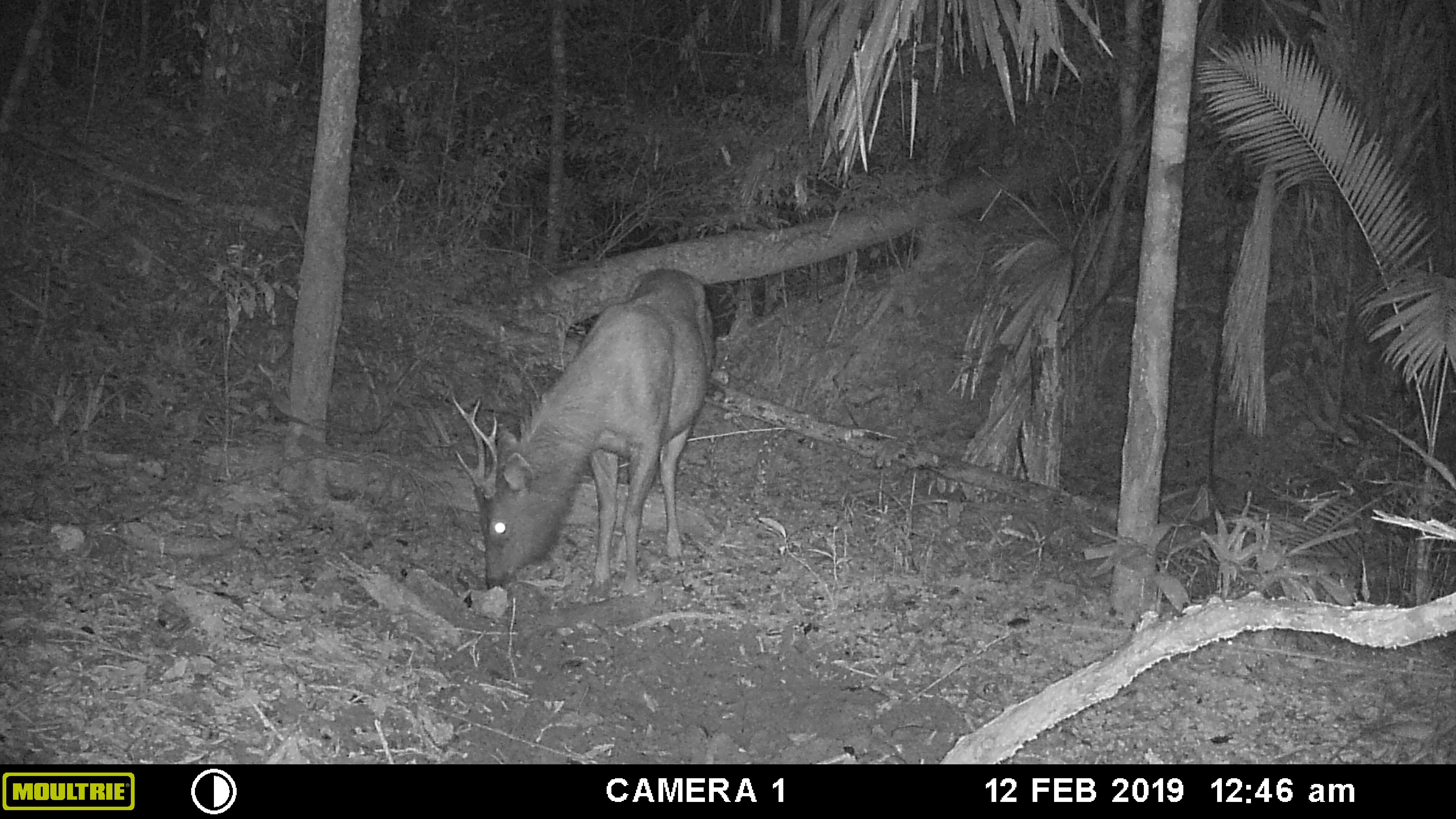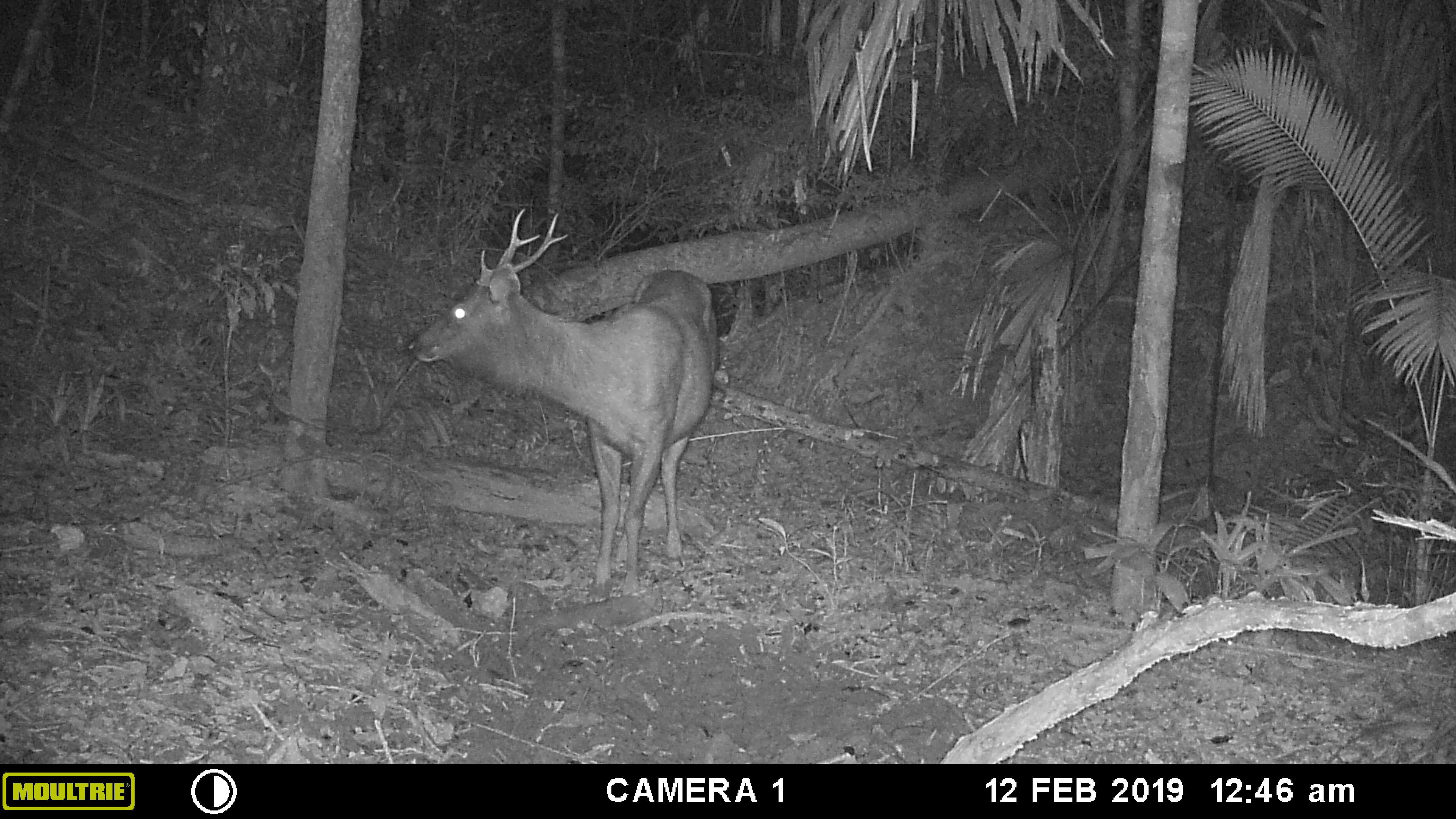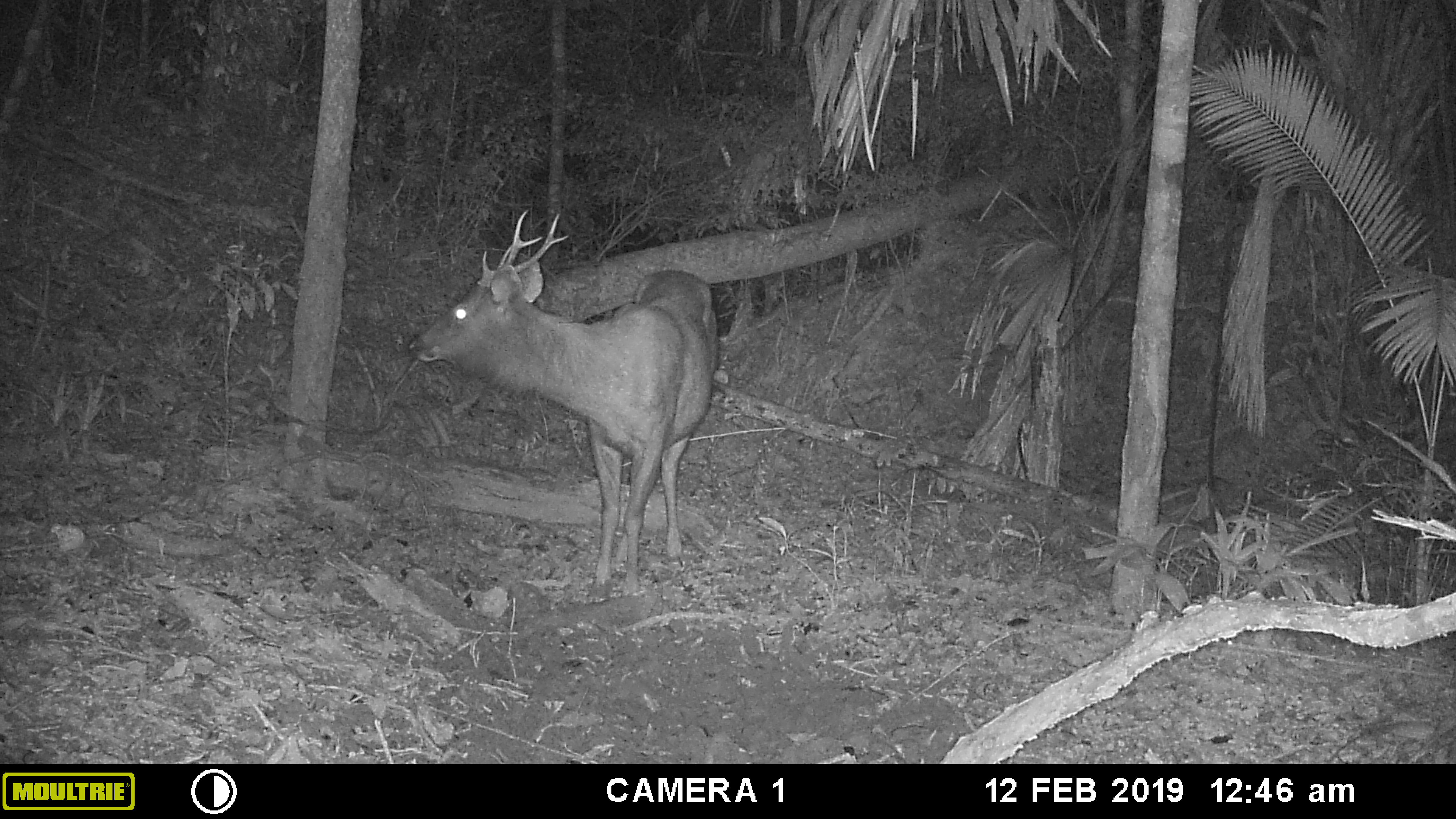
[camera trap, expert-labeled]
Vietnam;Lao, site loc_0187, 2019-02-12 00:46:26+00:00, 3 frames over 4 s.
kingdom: Animalia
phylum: Chordata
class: Mammalia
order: Artiodactyla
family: Cervidae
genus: Rusa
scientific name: Rusa unicolor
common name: sambar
Sambar (Rusa unicolor). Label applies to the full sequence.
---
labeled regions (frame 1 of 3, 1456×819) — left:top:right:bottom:
sambar: 451:267:715:602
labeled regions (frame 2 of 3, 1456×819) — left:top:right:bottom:
sambar: 406:208:718:604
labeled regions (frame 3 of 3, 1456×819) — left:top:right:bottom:
sambar: 409:208:716:603